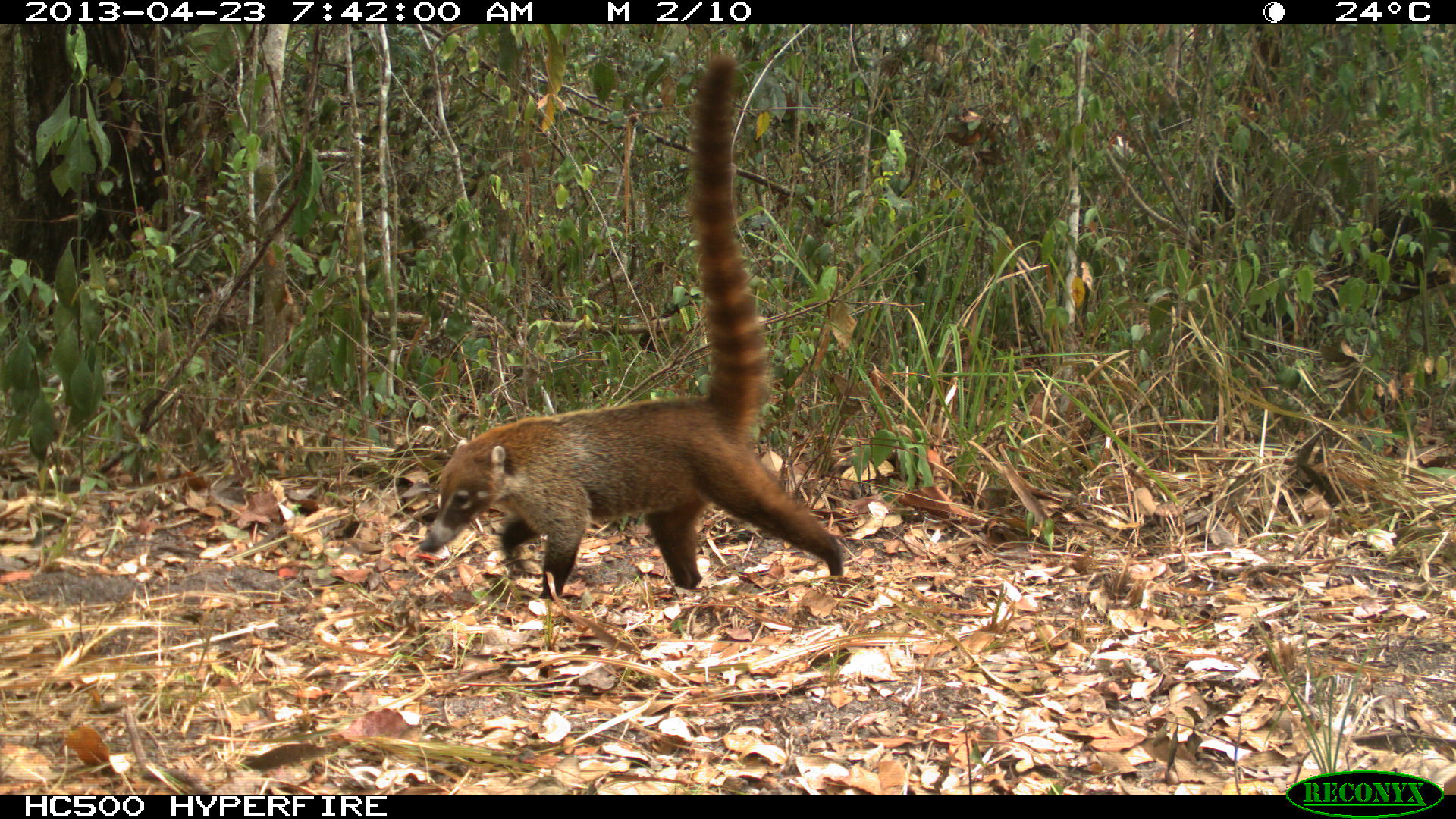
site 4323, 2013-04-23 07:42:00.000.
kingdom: Animalia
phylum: Chordata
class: Mammalia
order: Carnivora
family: Procyonidae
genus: Nasua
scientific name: Nasua narica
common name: white-nosed coati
Nasua narica (white-nosed coati), count 1.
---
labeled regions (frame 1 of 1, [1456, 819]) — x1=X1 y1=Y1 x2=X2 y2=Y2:
nasua narica: x1=420 y1=51 x2=842 y2=597